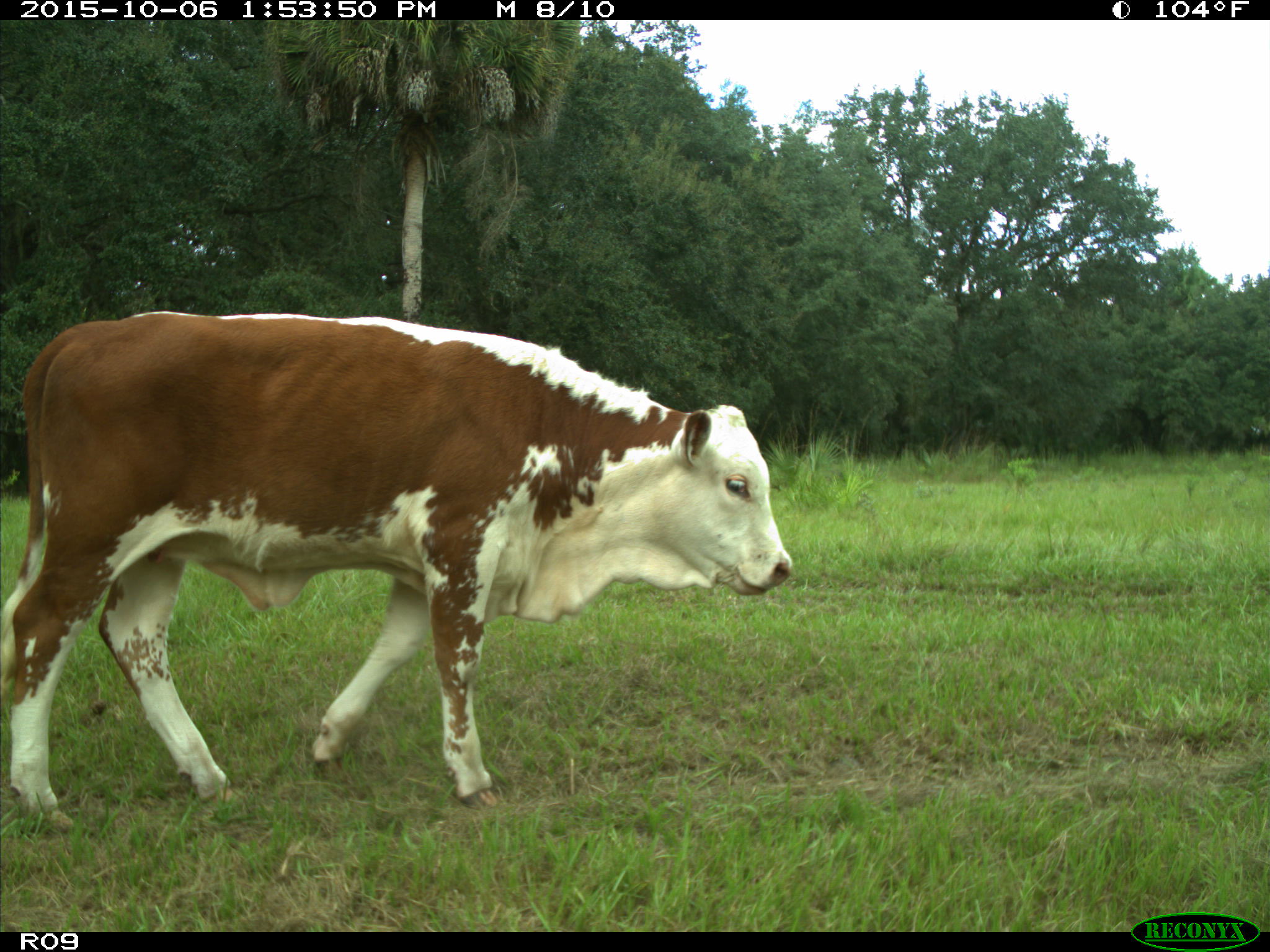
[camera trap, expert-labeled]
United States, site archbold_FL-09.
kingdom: Animalia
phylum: Chordata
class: Mammalia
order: Artiodactyla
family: Bovidae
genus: Bos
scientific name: Bos taurus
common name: domestic cow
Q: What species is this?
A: Bos taurus (domestic cow).